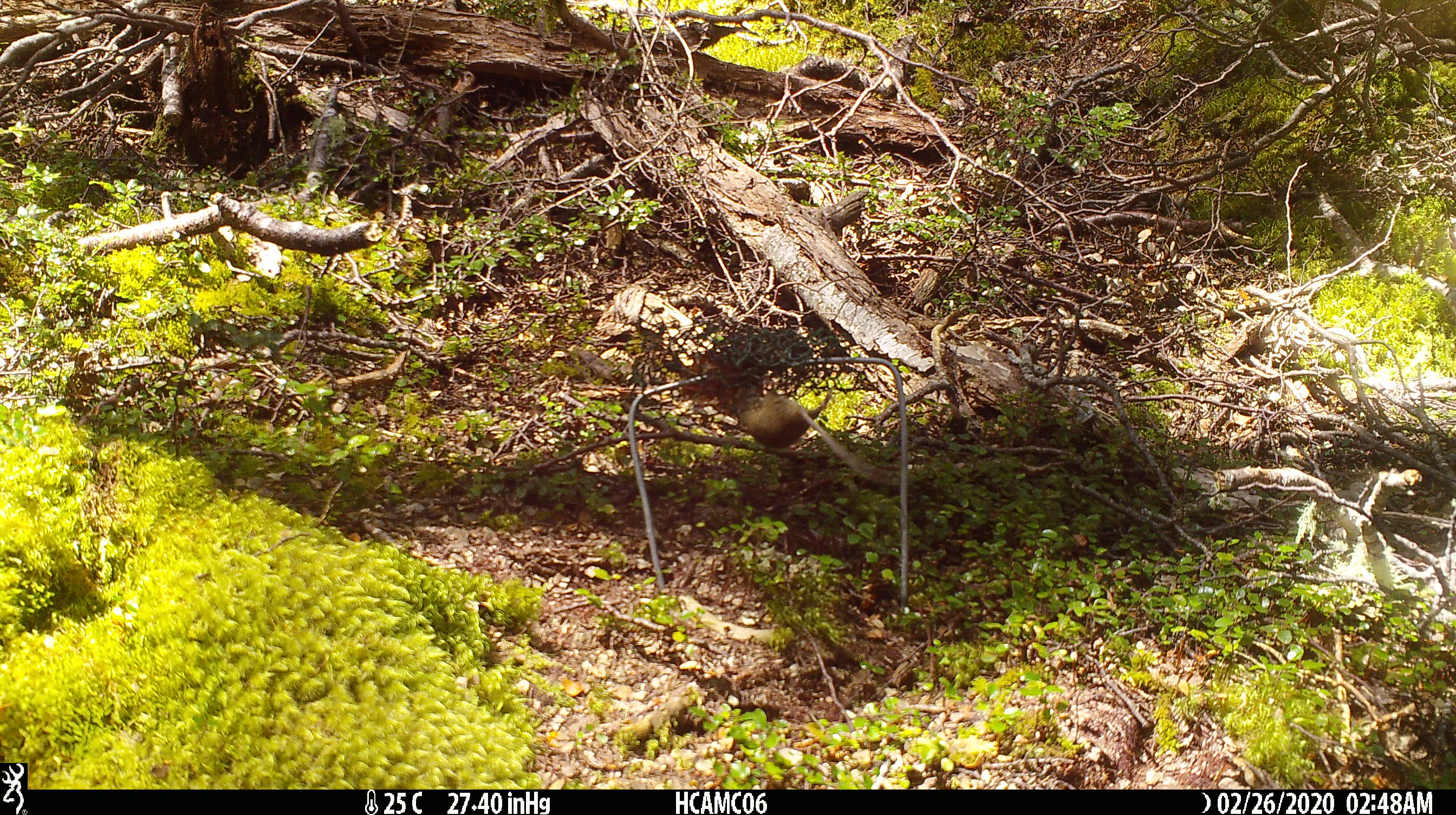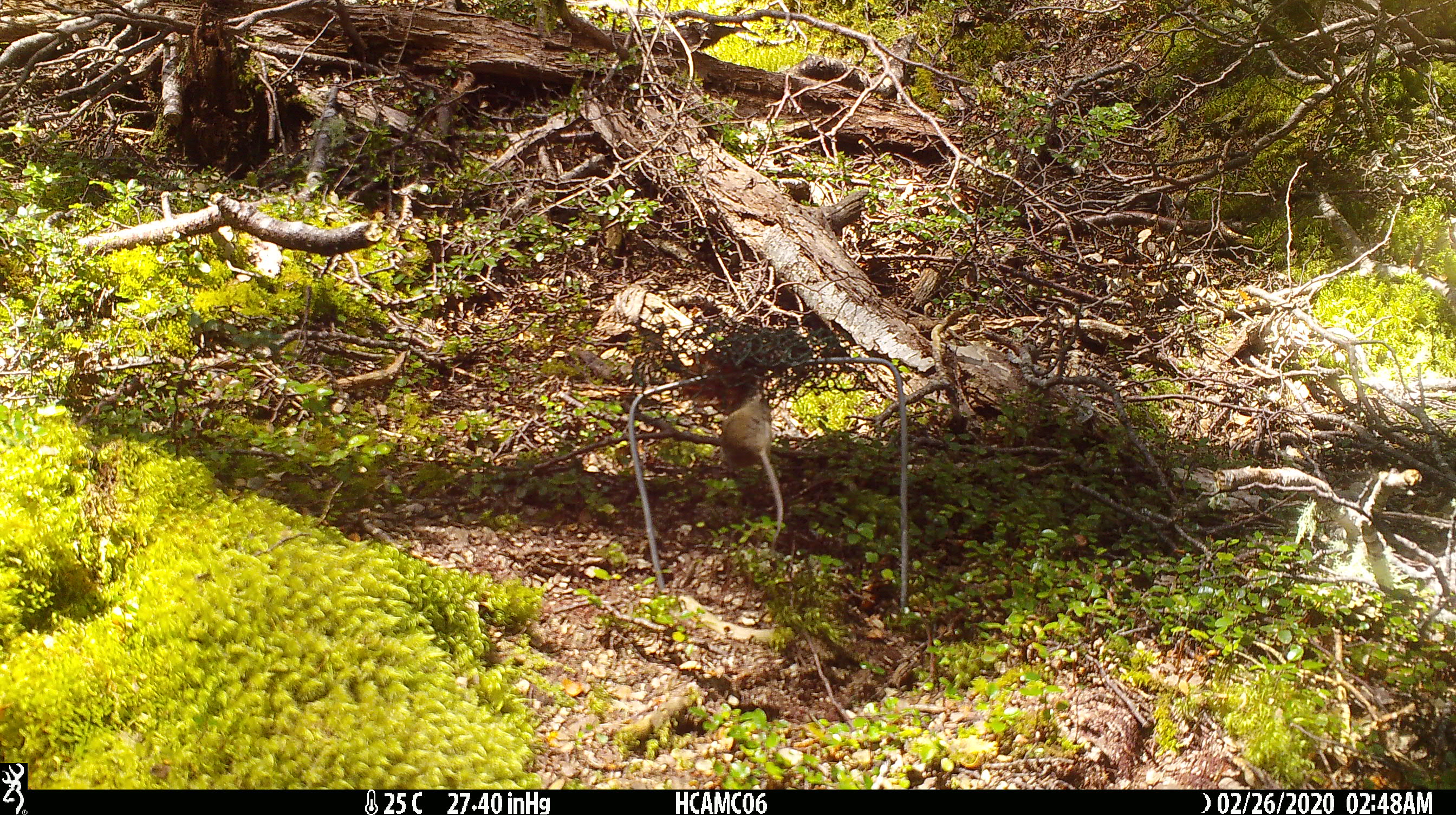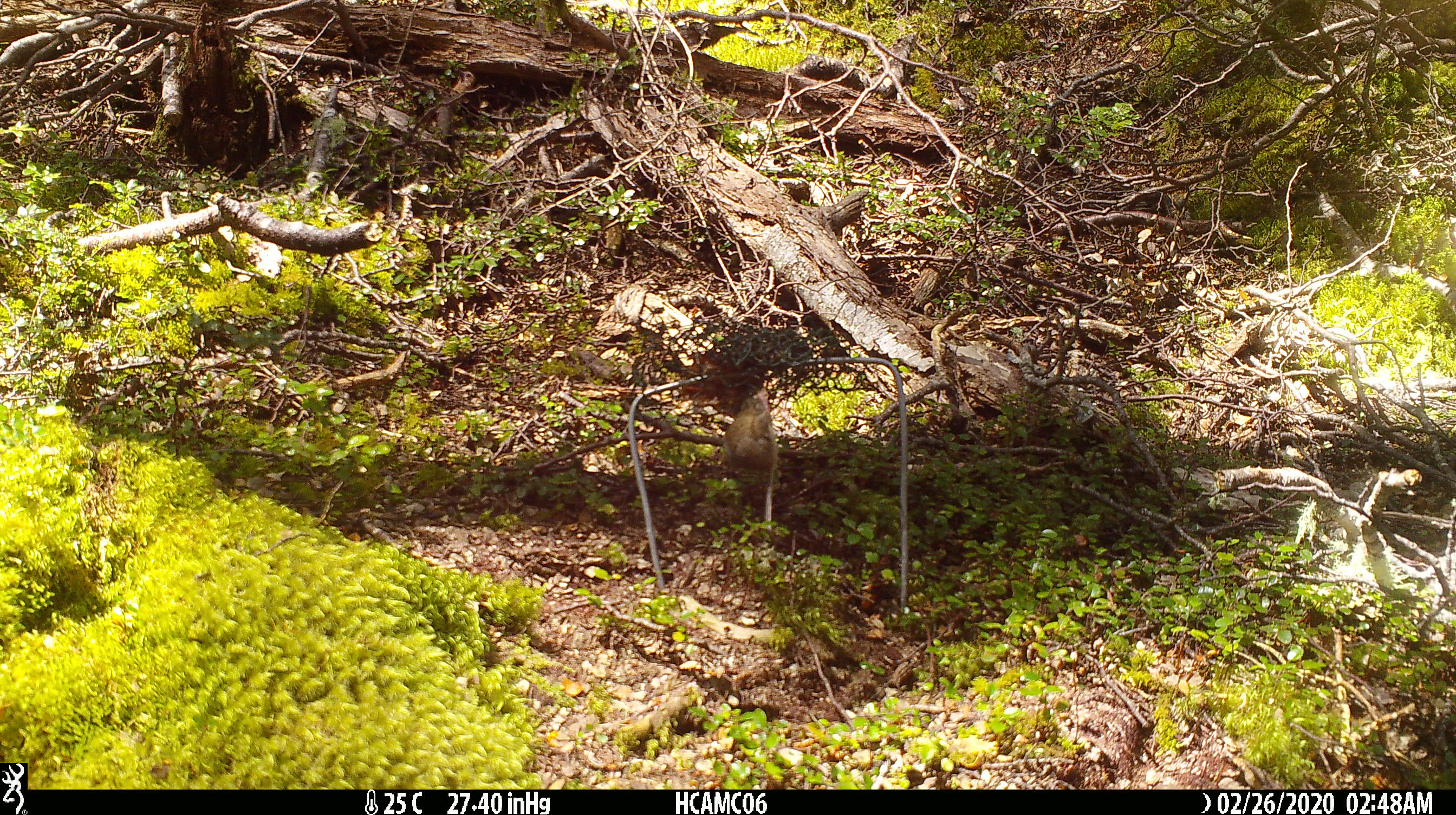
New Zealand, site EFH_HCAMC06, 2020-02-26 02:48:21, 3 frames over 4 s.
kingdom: Animalia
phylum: Chordata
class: Mammalia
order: Rodentia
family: Muridae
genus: Mus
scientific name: Mus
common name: mouse